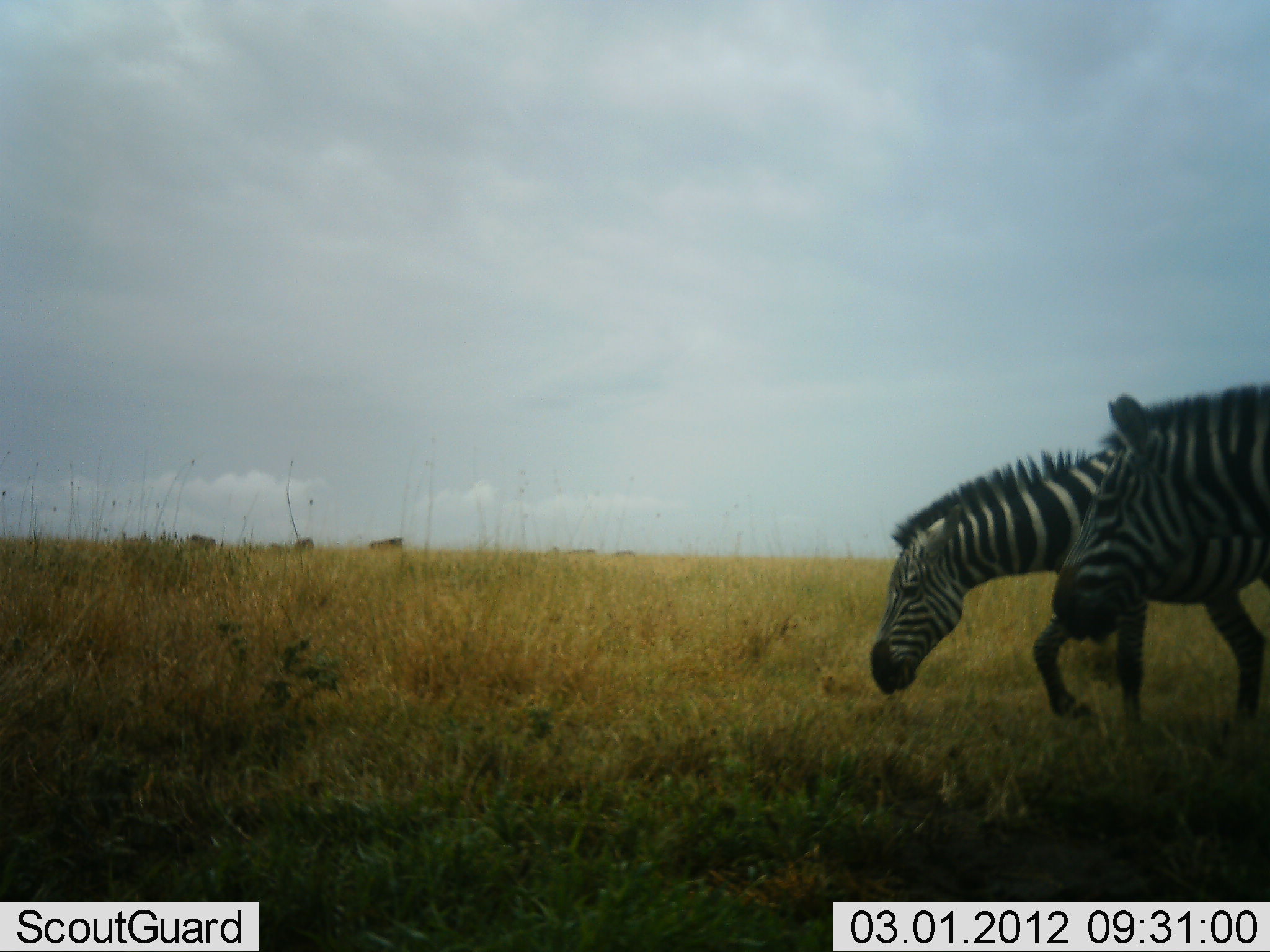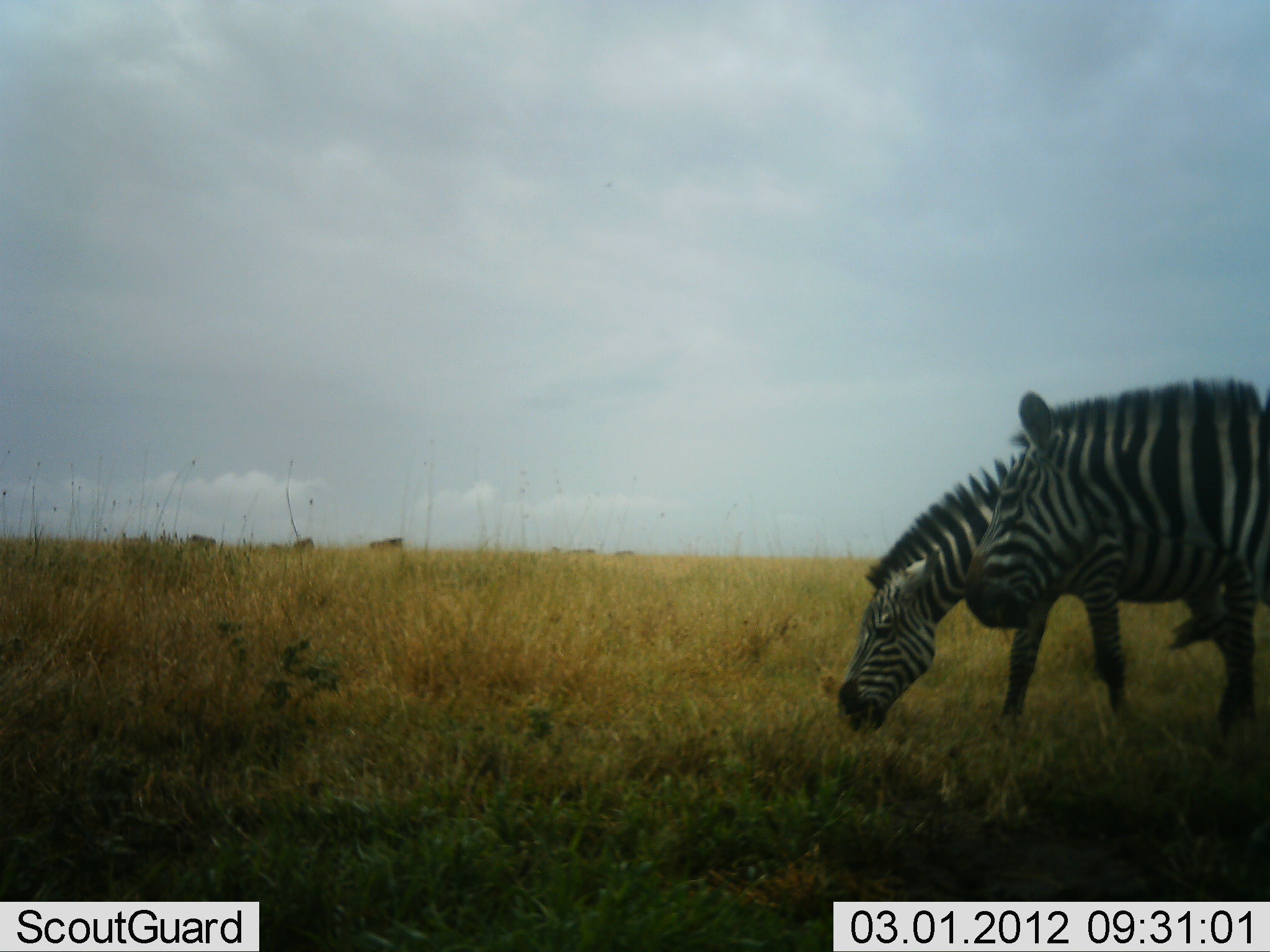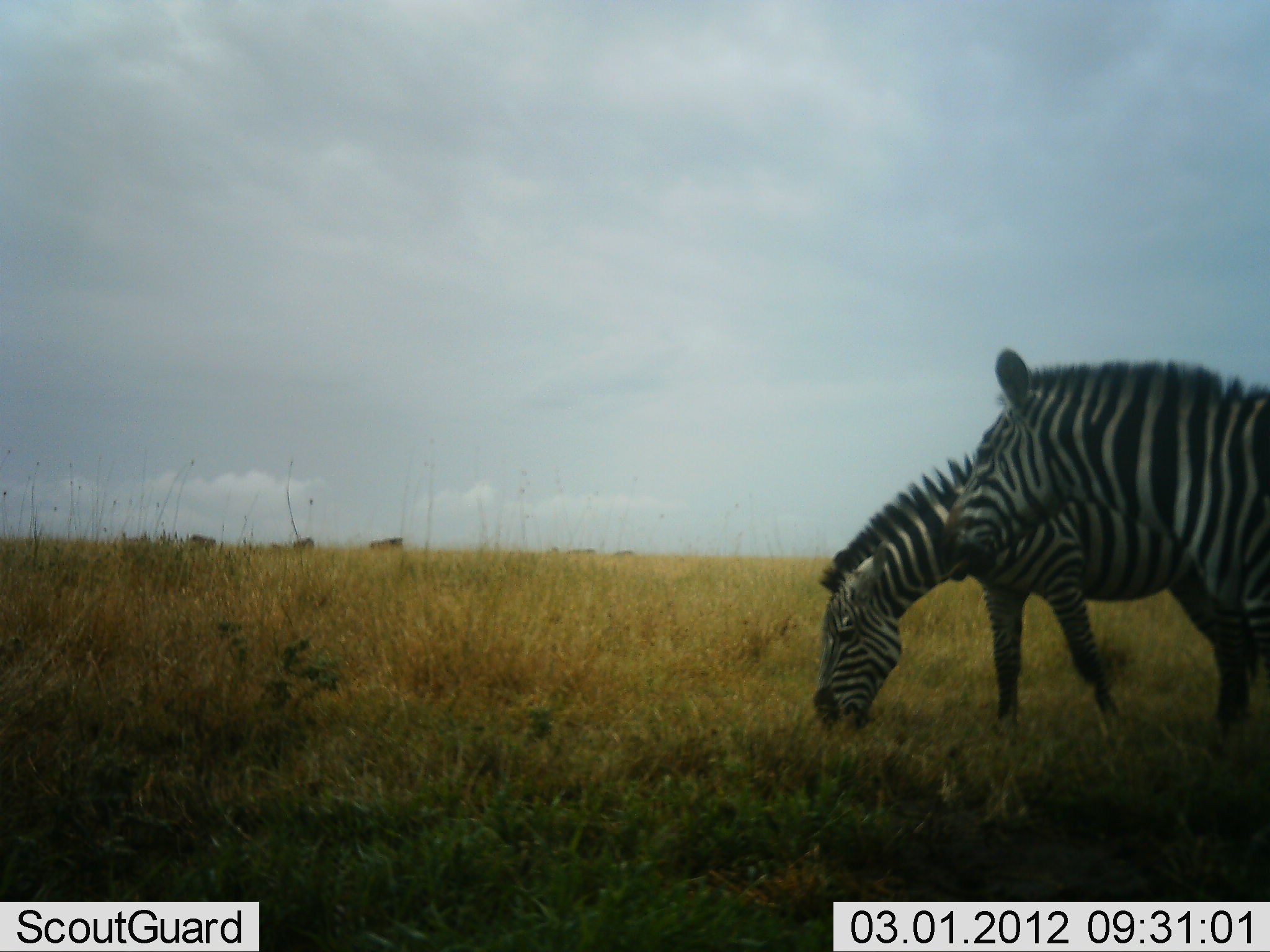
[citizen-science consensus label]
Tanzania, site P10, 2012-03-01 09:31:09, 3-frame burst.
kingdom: Animalia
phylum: Chordata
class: Mammalia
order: Perissodactyla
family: Equidae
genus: Equus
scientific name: Equus quagga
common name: plains zebra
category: zebra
Zebra (plains zebra) (Equus quagga), count 2. Behavior (volunteer vote fractions): standing 32%, resting 0%, moving 45%, interacting 0%. Young present (vote fraction): 0%. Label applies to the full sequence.